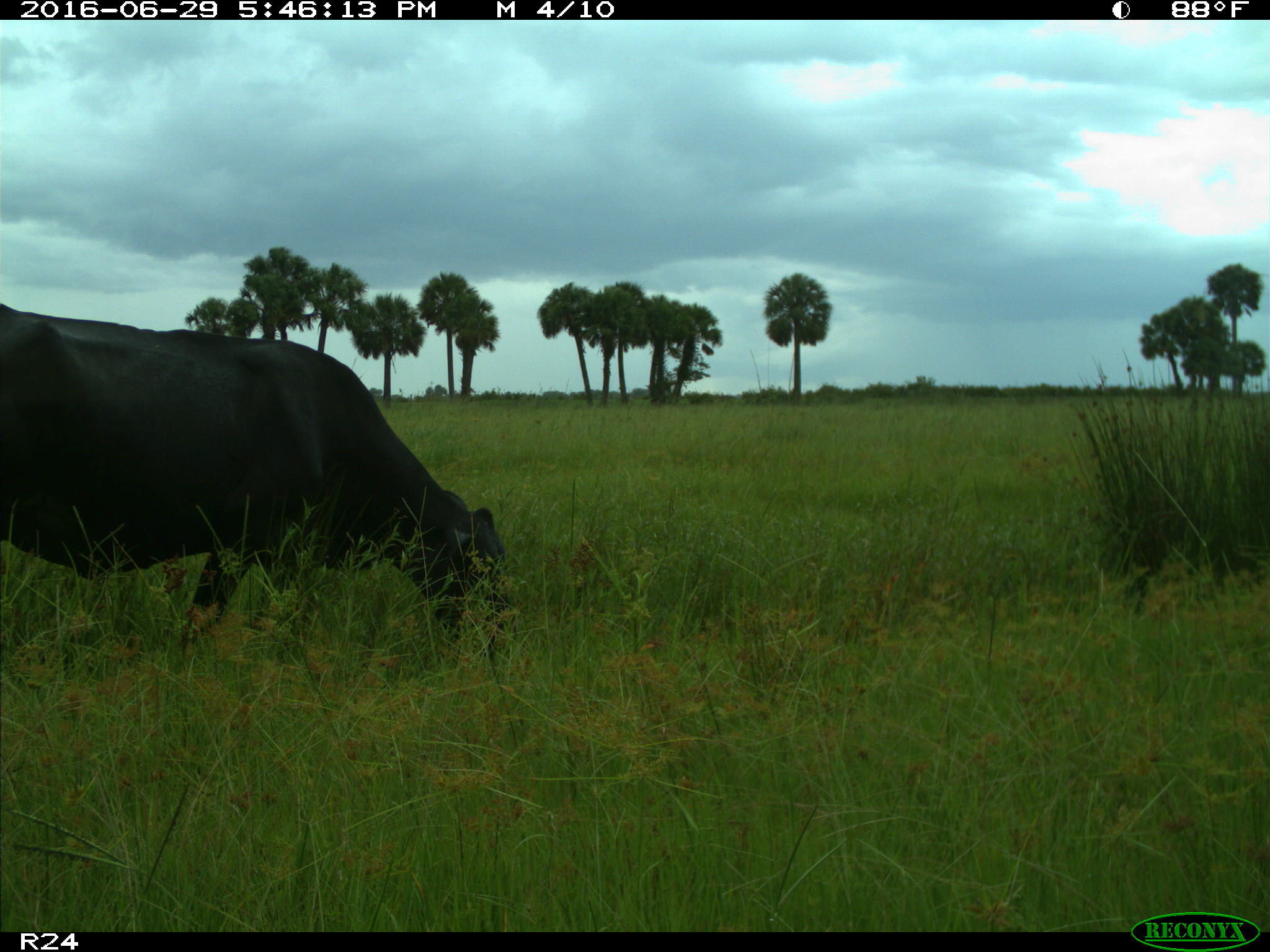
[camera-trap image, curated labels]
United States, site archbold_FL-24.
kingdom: Animalia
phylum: Chordata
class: Mammalia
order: Artiodactyla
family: Bovidae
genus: Bos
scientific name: Bos taurus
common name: domestic cow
Bos taurus (domestic cow).